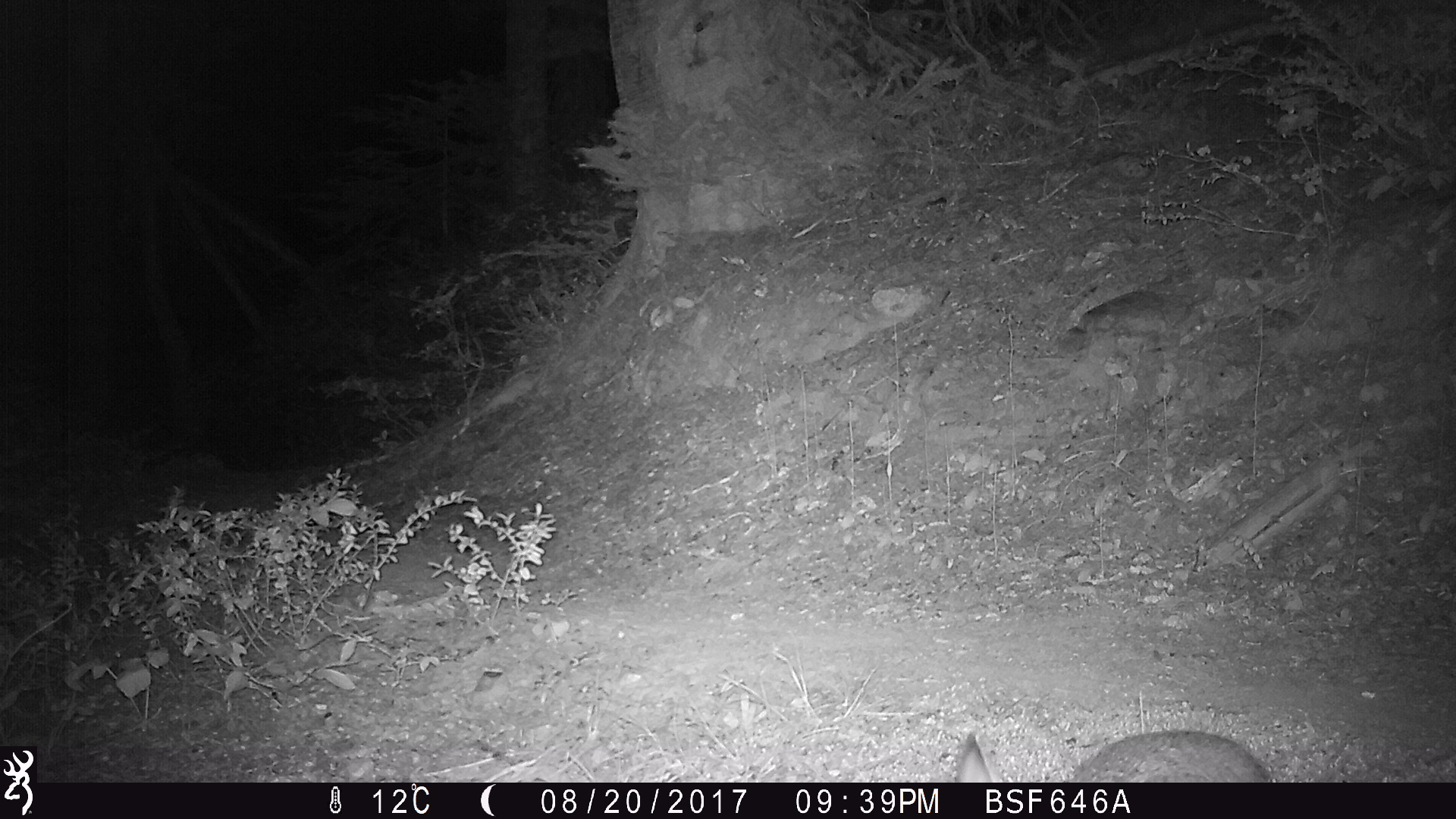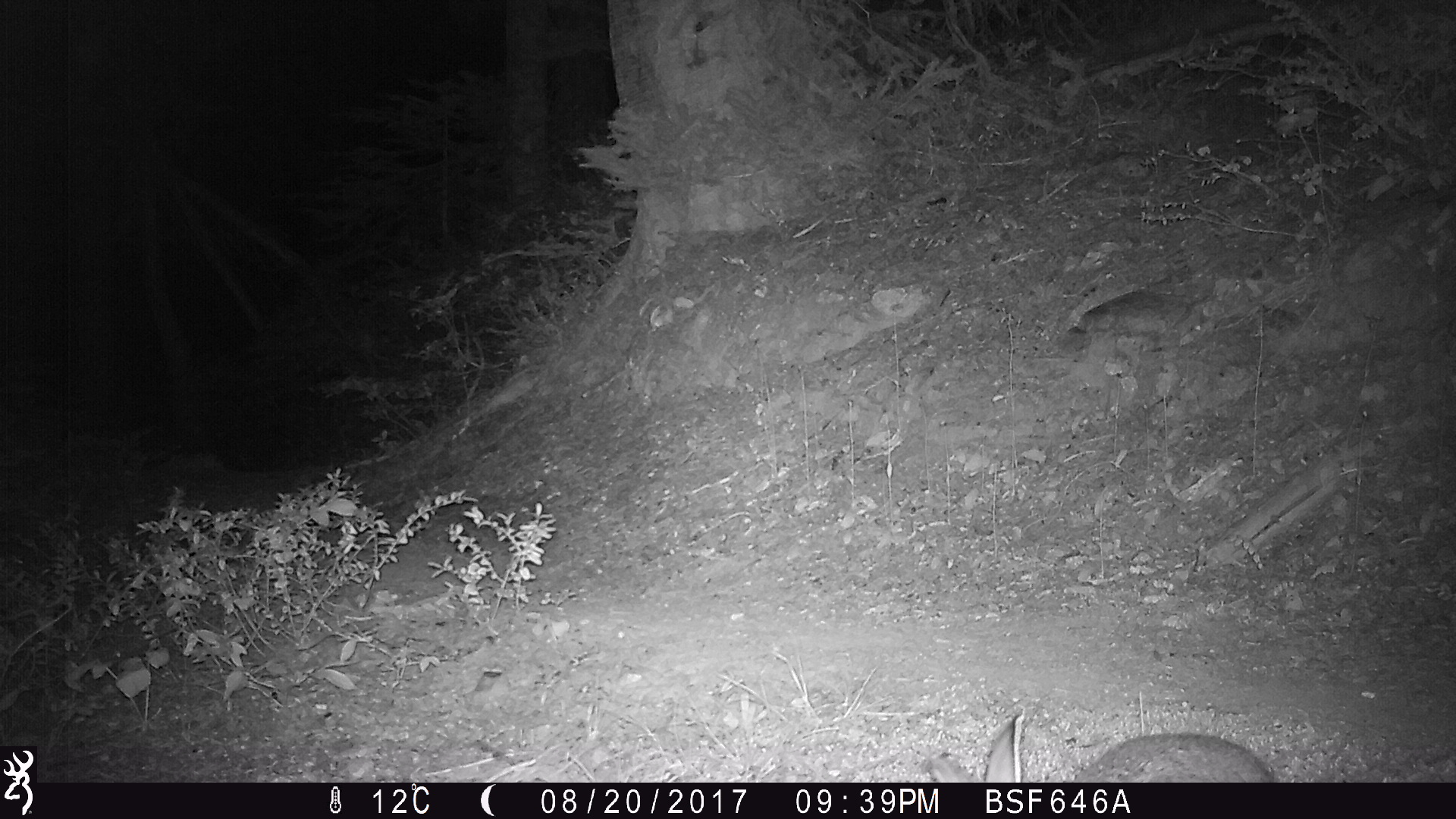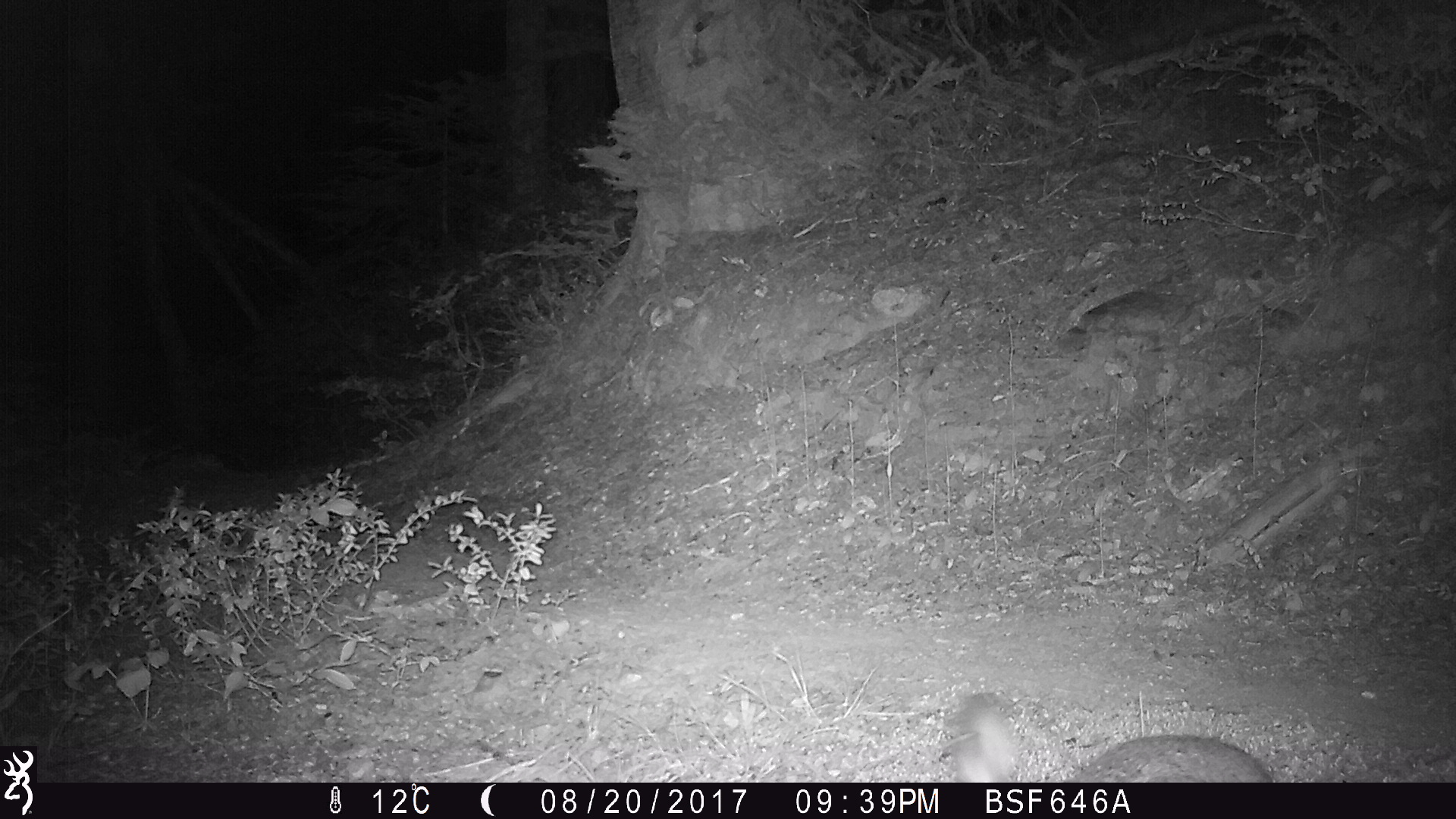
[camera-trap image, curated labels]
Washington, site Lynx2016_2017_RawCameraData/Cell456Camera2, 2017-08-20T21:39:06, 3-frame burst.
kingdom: Animalia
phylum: Chordata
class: Mammalia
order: Lagomorpha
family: Leporidae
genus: Lepus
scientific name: Lepus americanus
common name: snowshoe hare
Lepus americanus (snowshoe hare). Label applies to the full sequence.